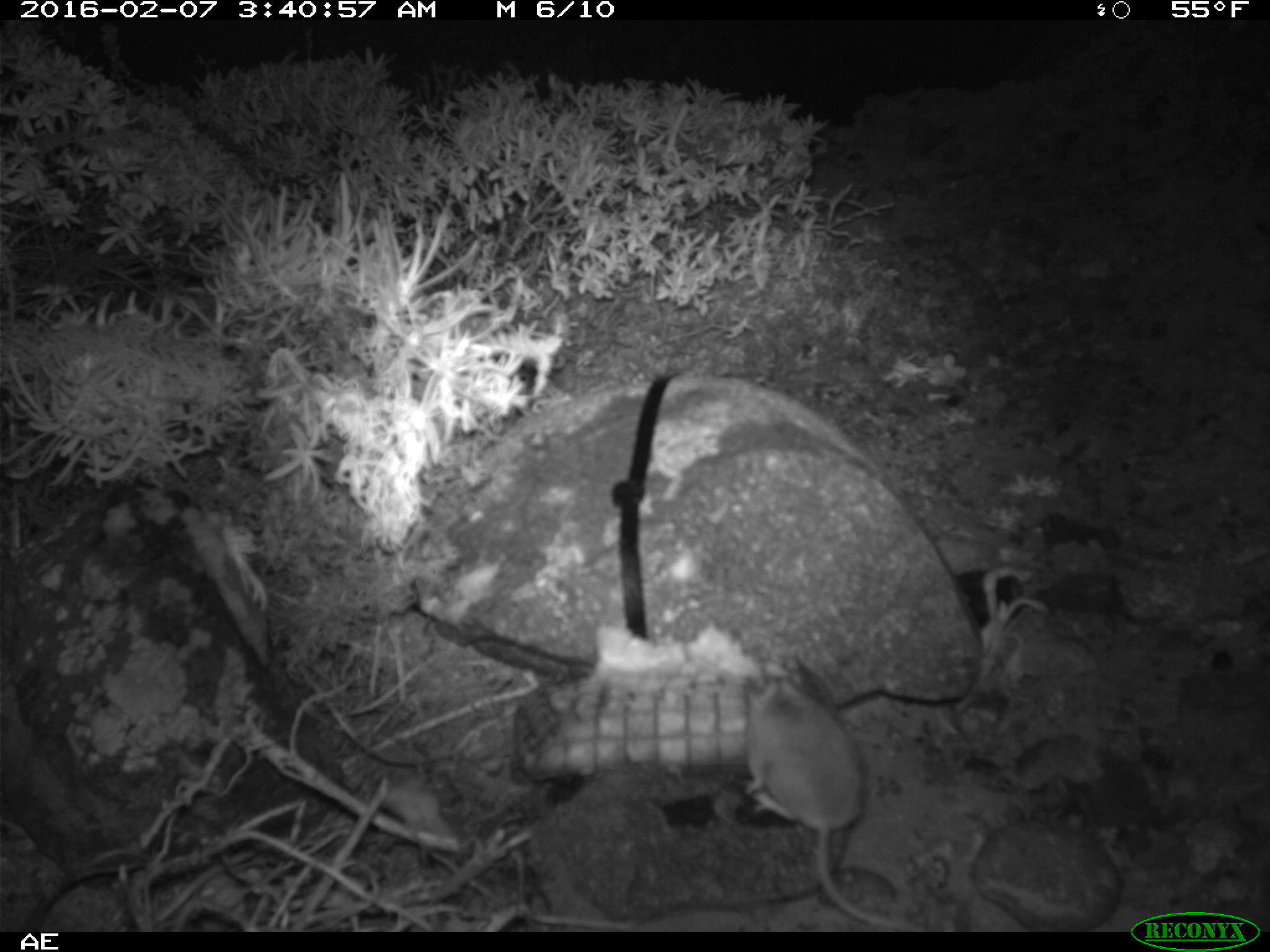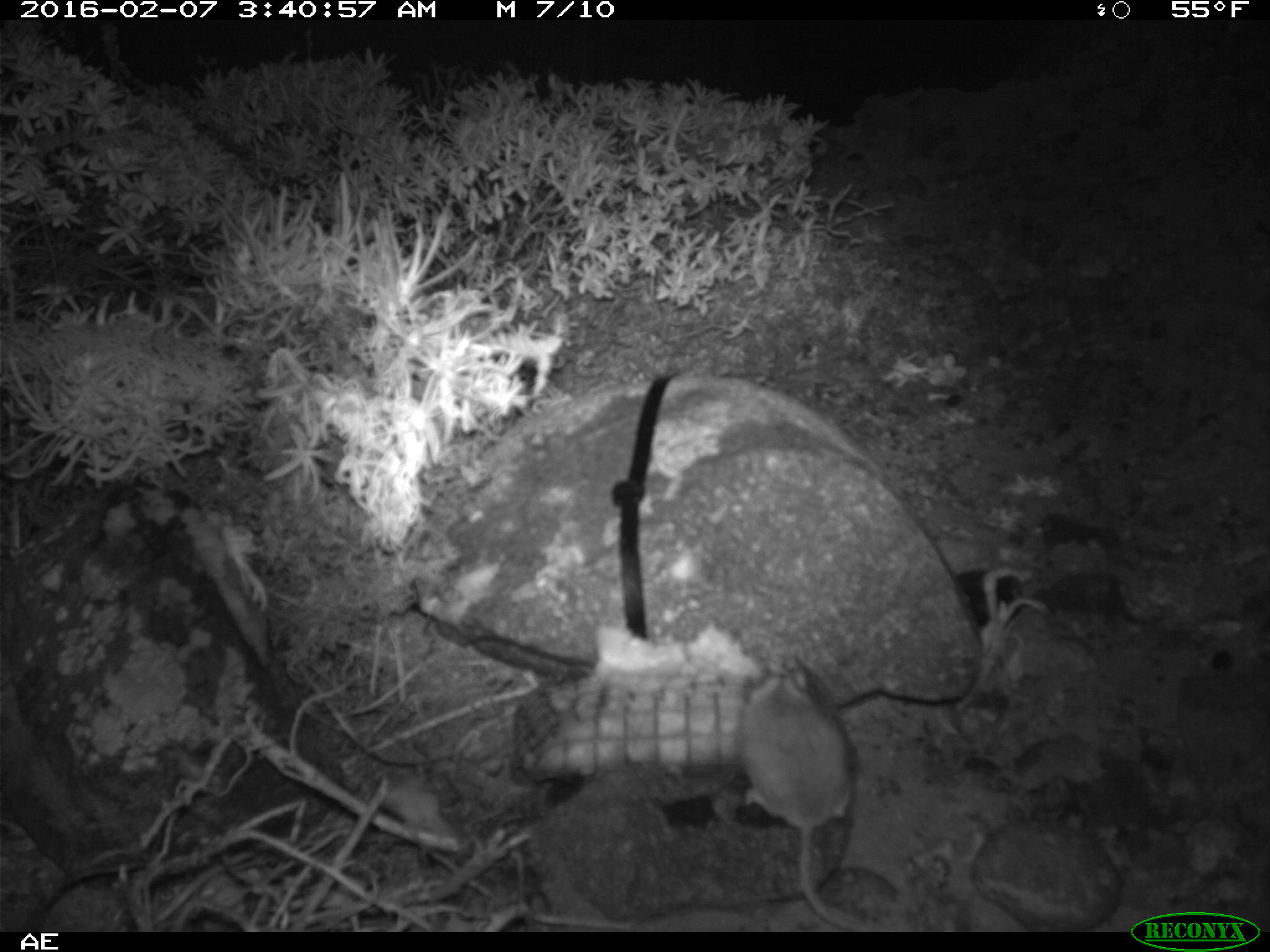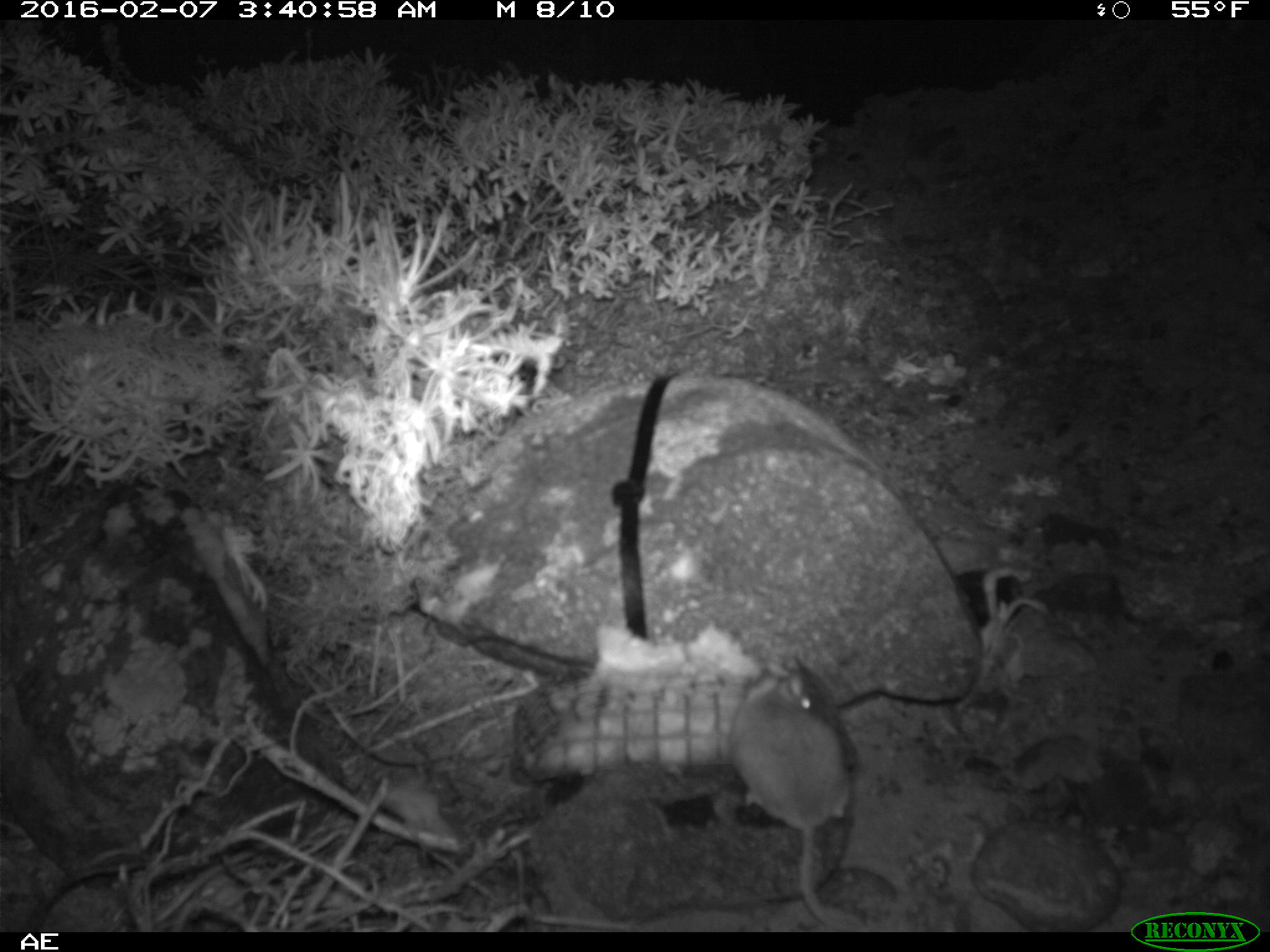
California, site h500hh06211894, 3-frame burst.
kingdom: Animalia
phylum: Chordata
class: Mammalia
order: Rodentia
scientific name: Rodentia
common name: rodent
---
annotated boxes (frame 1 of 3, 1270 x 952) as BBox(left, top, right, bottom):
rodent: BBox(741, 657, 930, 933)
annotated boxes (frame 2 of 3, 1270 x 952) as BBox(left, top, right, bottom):
rodent: BBox(739, 655, 866, 931)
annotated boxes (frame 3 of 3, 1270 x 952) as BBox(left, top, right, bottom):
rodent: BBox(726, 659, 850, 928)